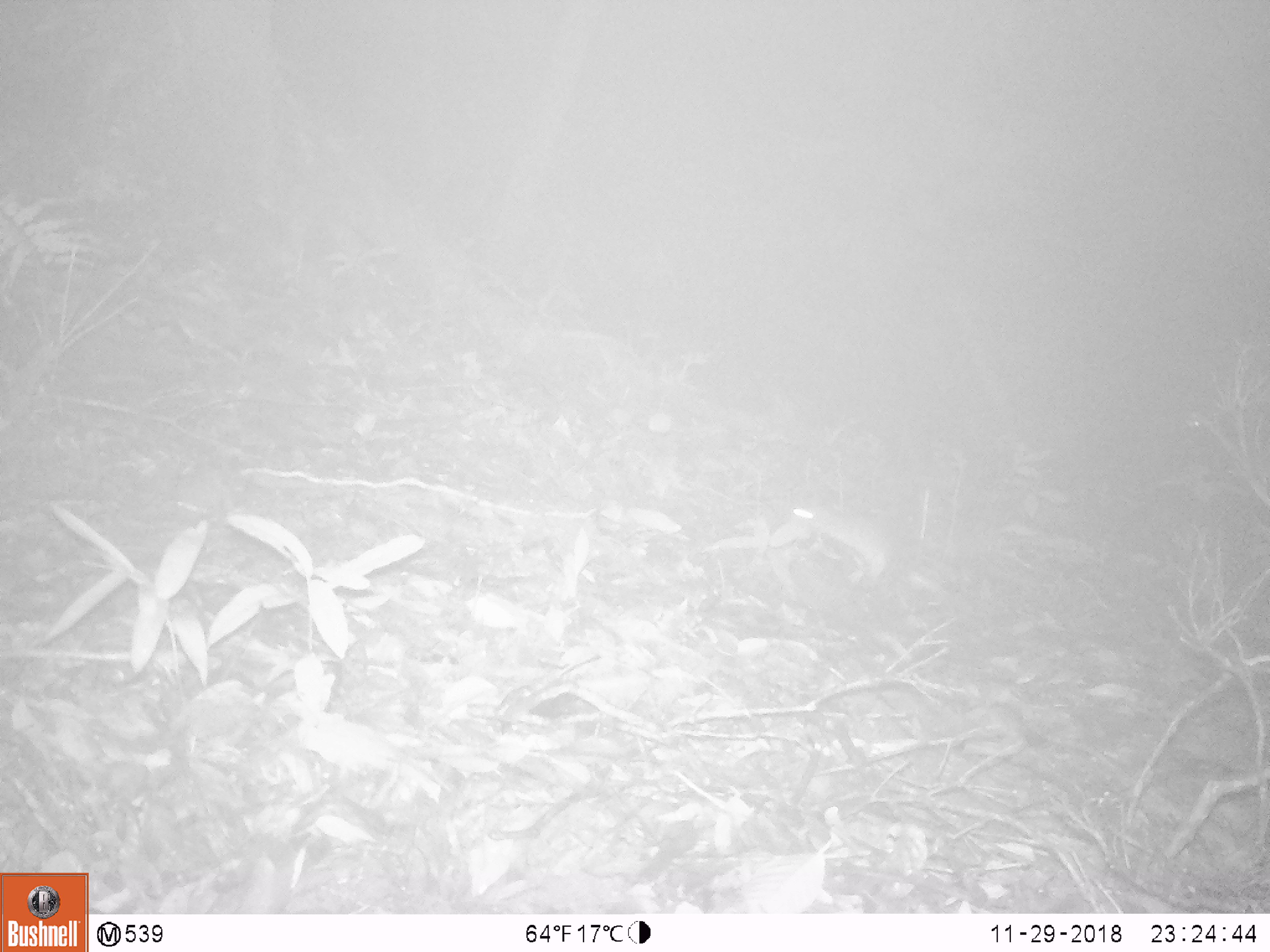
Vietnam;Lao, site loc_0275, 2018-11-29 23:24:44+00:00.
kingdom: Animalia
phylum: Chordata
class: Mammalia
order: Rodentia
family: Muridae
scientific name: Muridae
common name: old-world mice and rats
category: unidentified murid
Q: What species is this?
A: Unidentified murid (old-world mice and rats) (Muridae).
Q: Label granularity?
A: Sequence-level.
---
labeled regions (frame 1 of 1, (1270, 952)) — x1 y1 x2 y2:
unidentified murid: 791 503 948 593